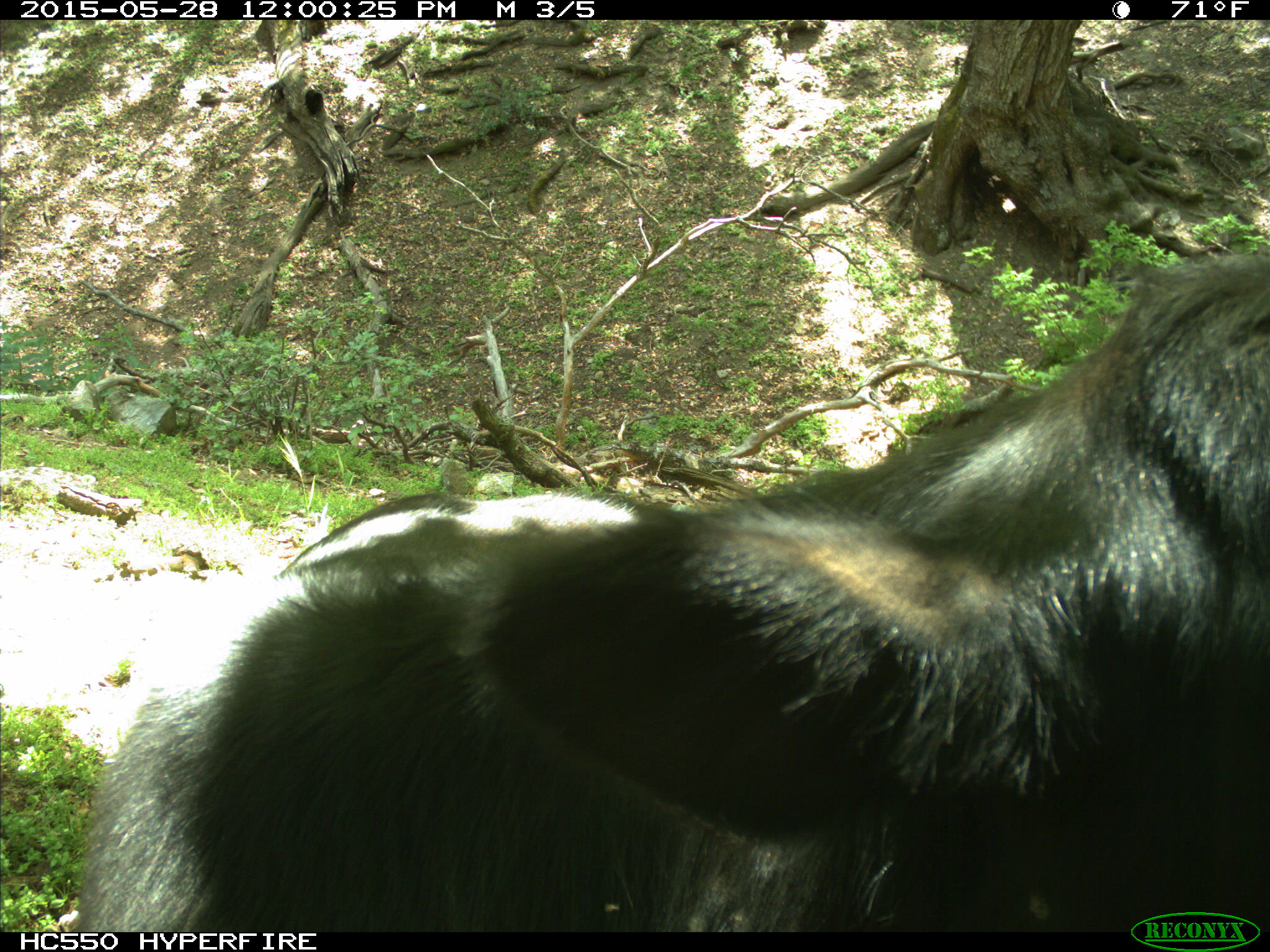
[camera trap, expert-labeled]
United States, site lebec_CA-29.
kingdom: Animalia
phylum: Chordata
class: Mammalia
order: Artiodactyla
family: Bovidae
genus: Bos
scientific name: Bos taurus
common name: domestic cow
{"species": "Bos taurus (domestic cow)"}